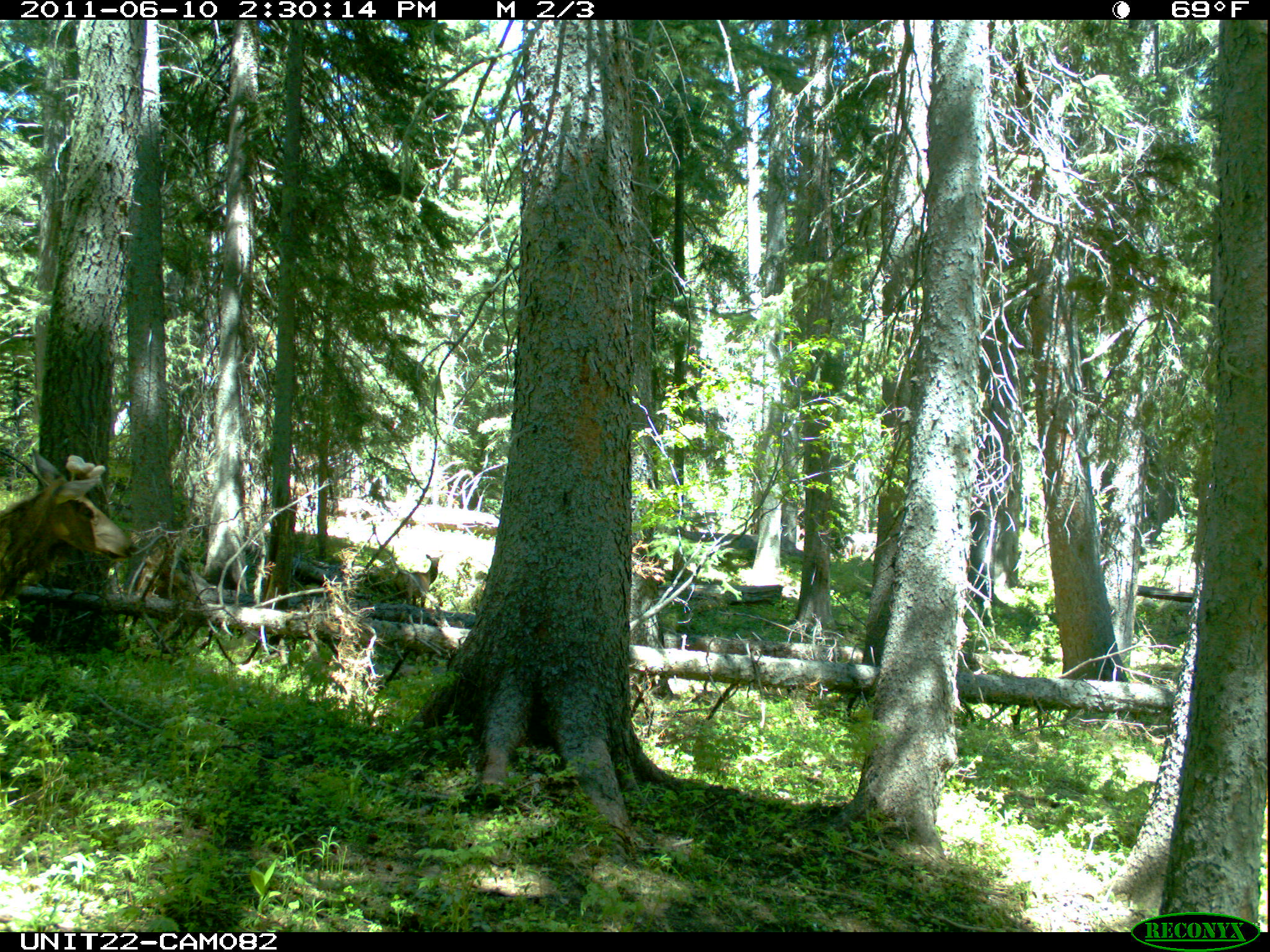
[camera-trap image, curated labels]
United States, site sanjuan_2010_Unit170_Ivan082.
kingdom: Animalia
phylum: Chordata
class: Mammalia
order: Artiodactyla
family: Cervidae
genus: Cervus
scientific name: Cervus elaphus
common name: red deer